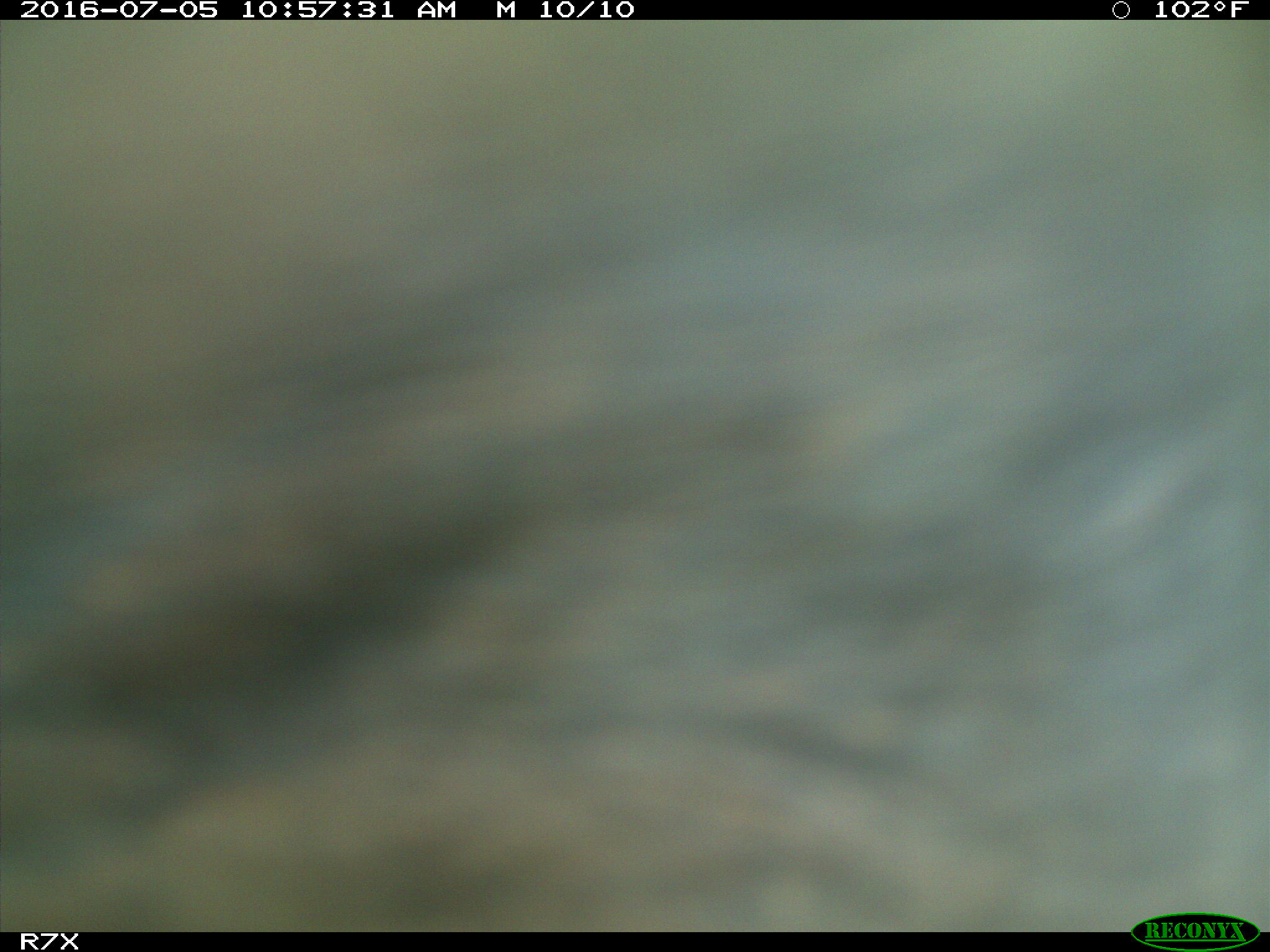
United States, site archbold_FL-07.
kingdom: Animalia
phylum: Chordata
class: Mammalia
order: Artiodactyla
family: Bovidae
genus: Bos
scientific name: Bos taurus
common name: domestic cow